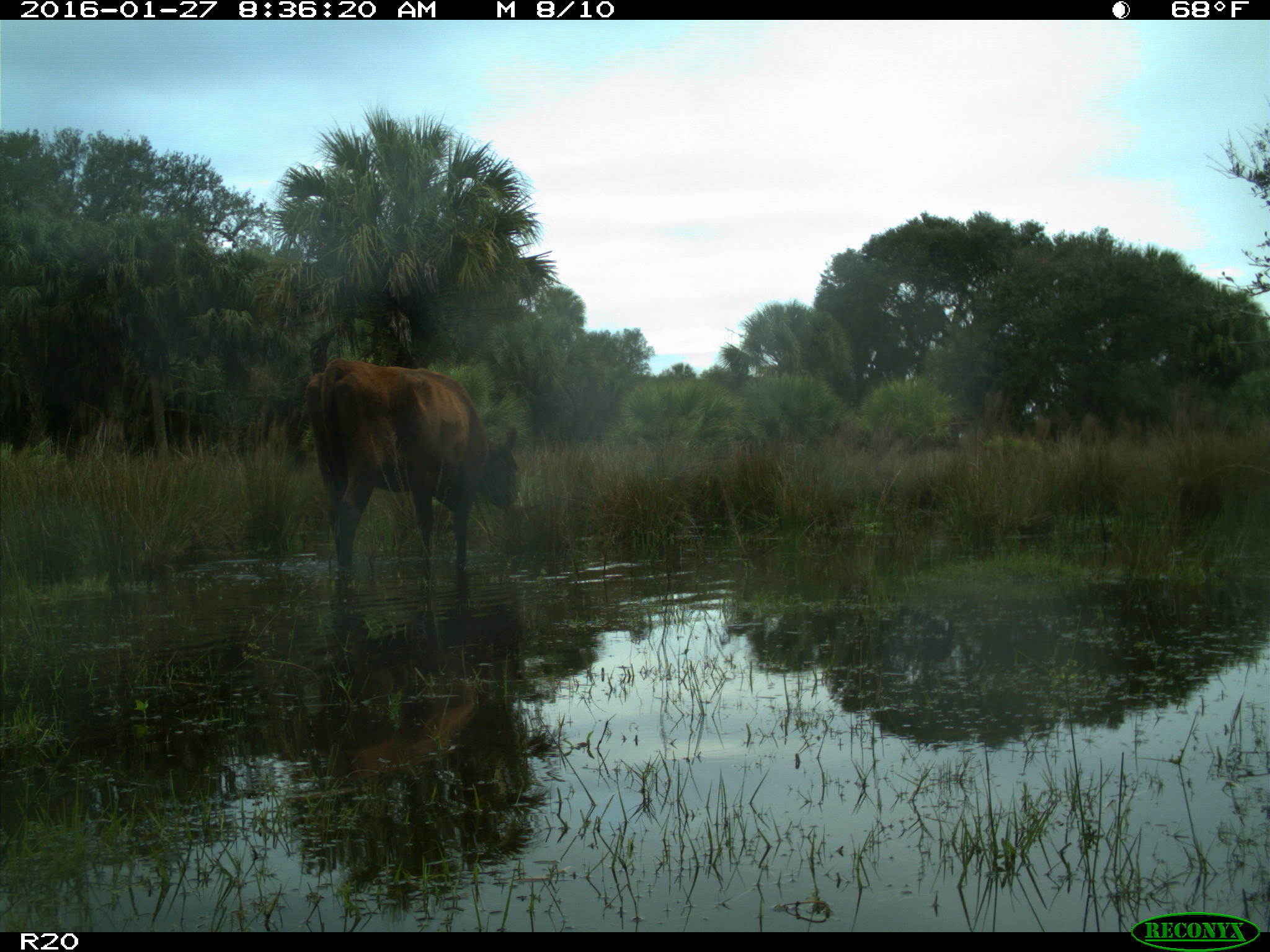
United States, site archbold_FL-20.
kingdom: Animalia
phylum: Chordata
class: Mammalia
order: Artiodactyla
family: Bovidae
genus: Bos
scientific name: Bos taurus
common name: domestic cow